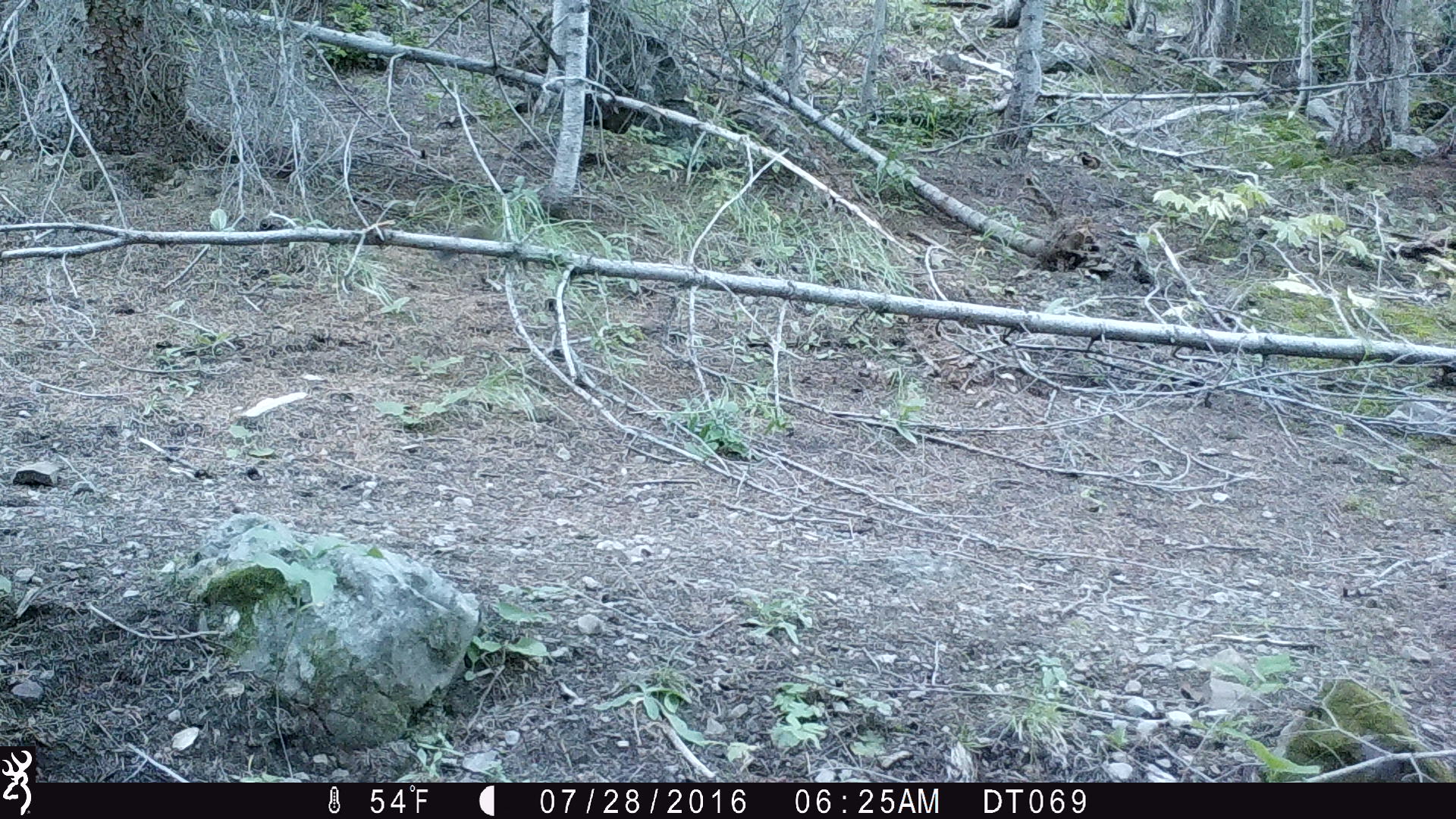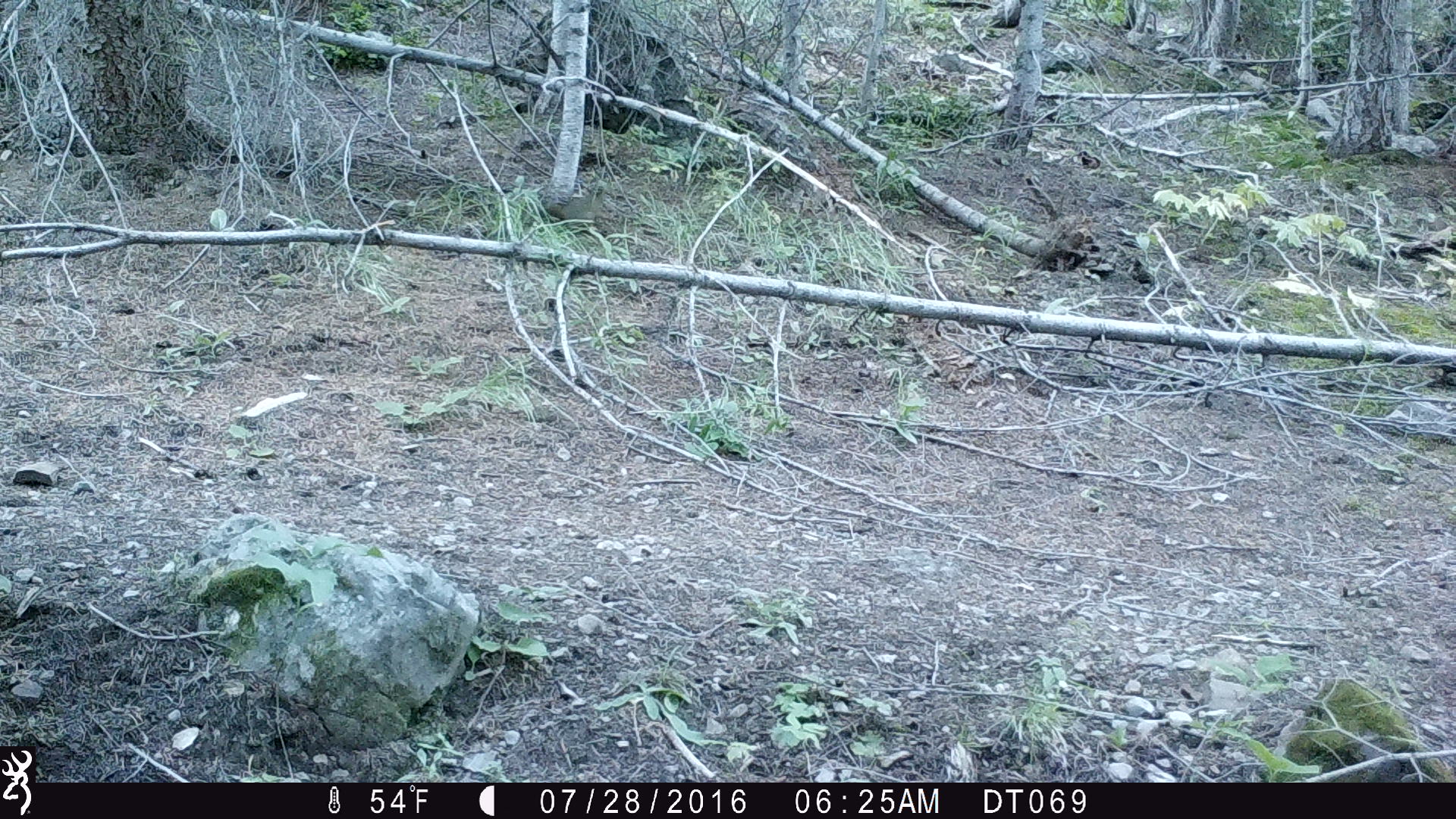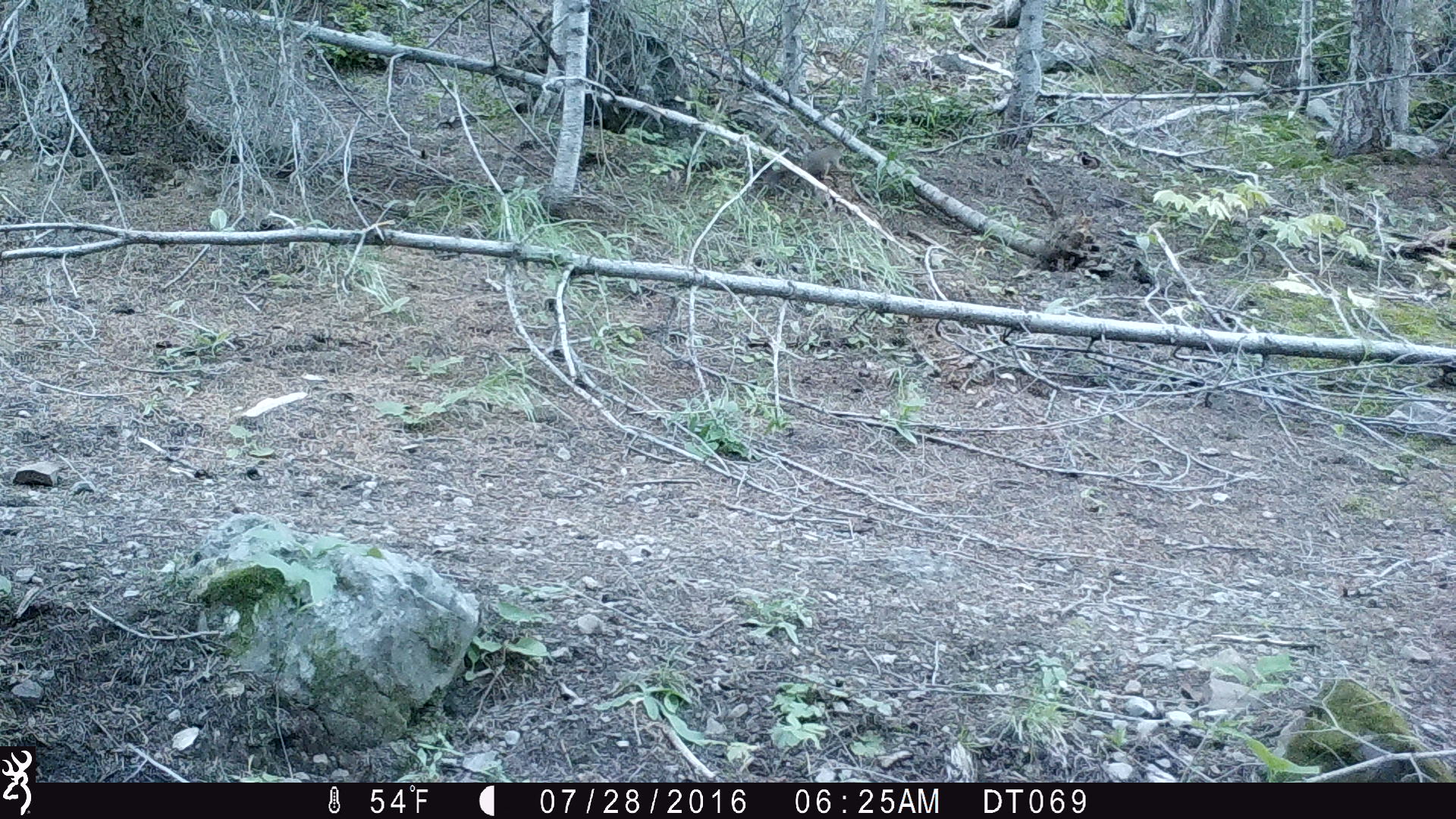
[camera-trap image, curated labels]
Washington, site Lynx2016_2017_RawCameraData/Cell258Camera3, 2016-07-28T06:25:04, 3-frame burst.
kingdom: Animalia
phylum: Chordata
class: Mammalia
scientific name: Mammalia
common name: small mammal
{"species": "small mammal (Mammalia)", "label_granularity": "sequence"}